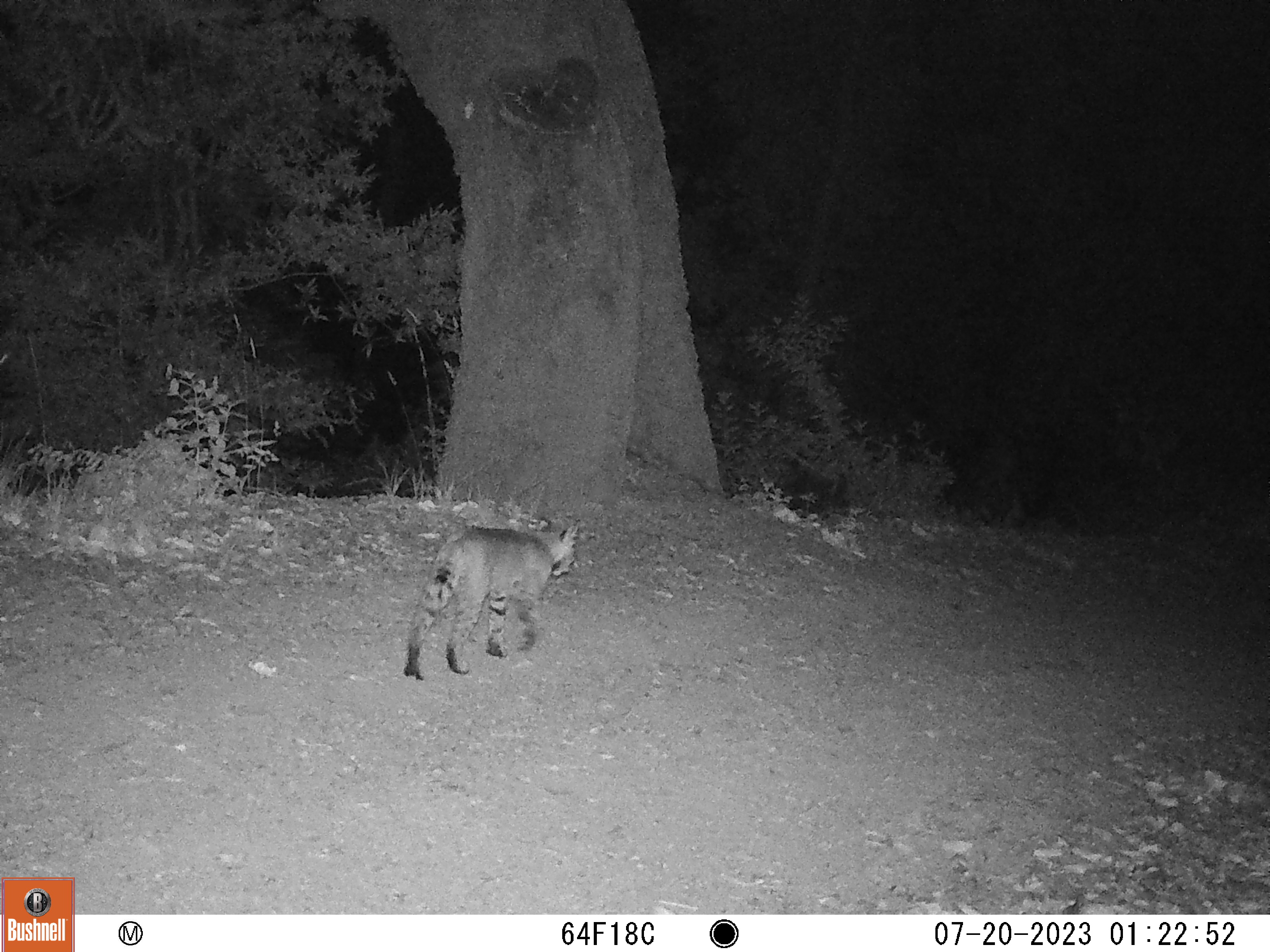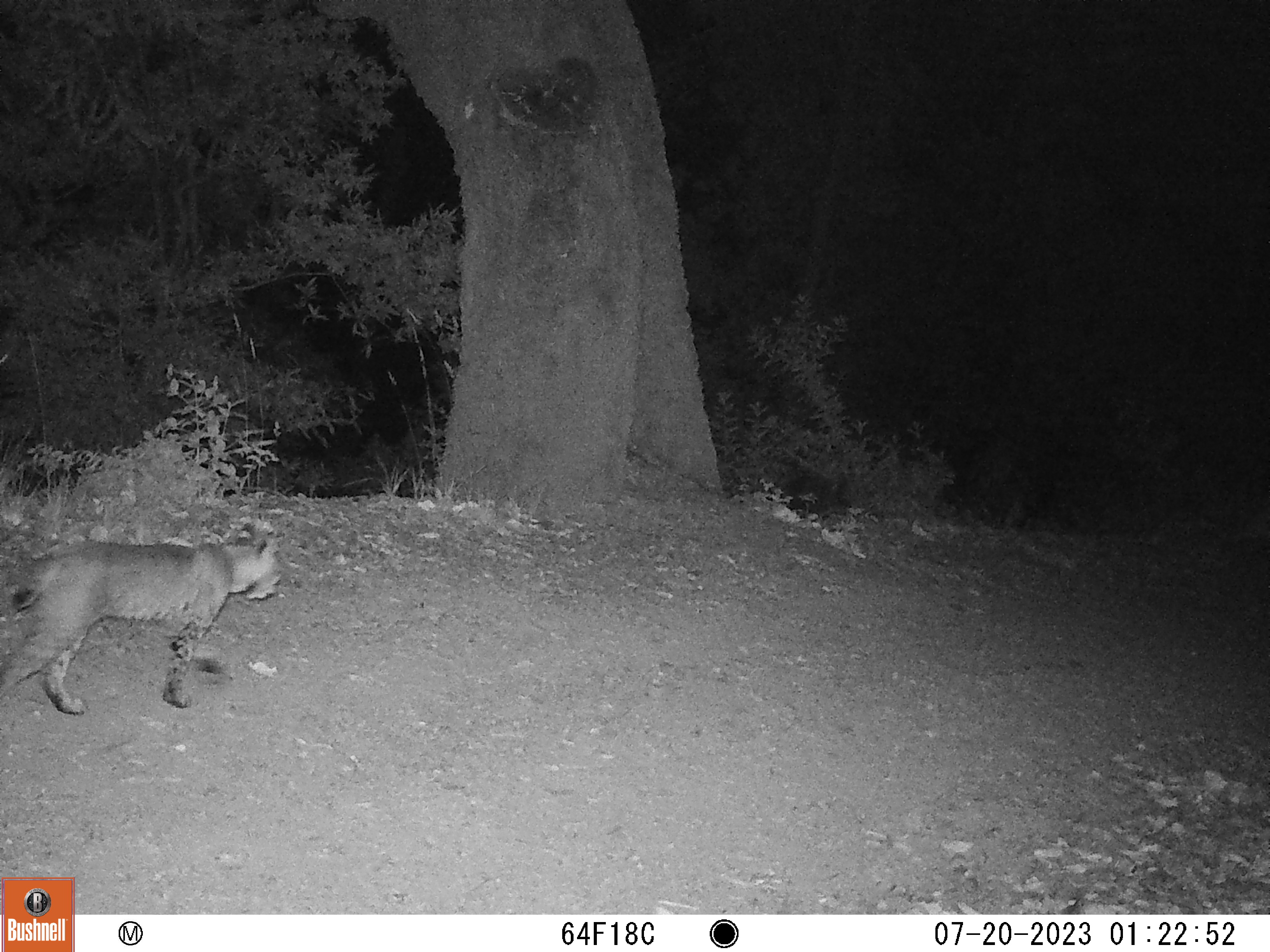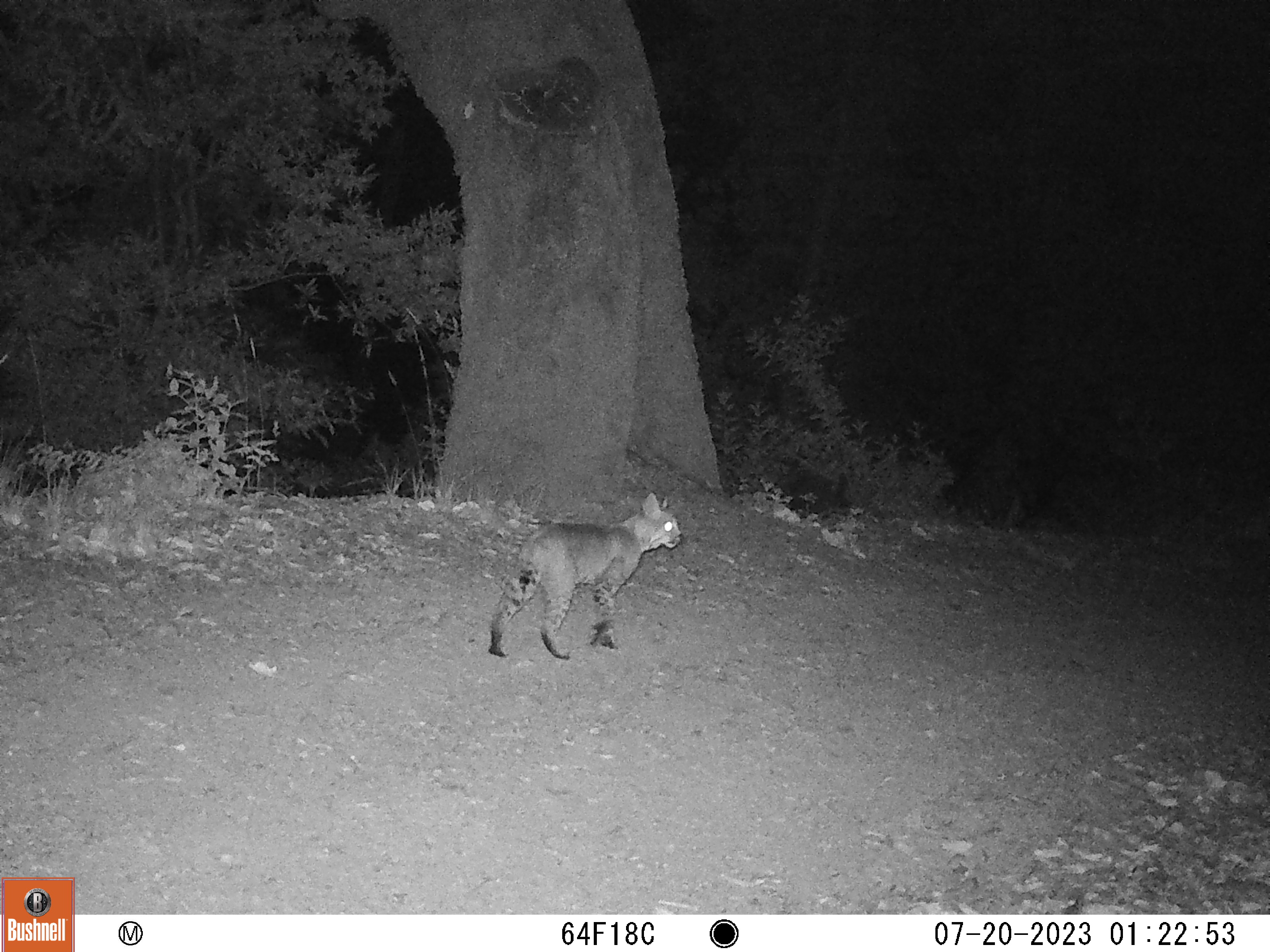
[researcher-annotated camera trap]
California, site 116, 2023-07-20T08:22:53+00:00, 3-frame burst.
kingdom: Animalia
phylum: Chordata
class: Mammalia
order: Carnivora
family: Felidae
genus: Lynx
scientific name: Lynx rufus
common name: bobcat